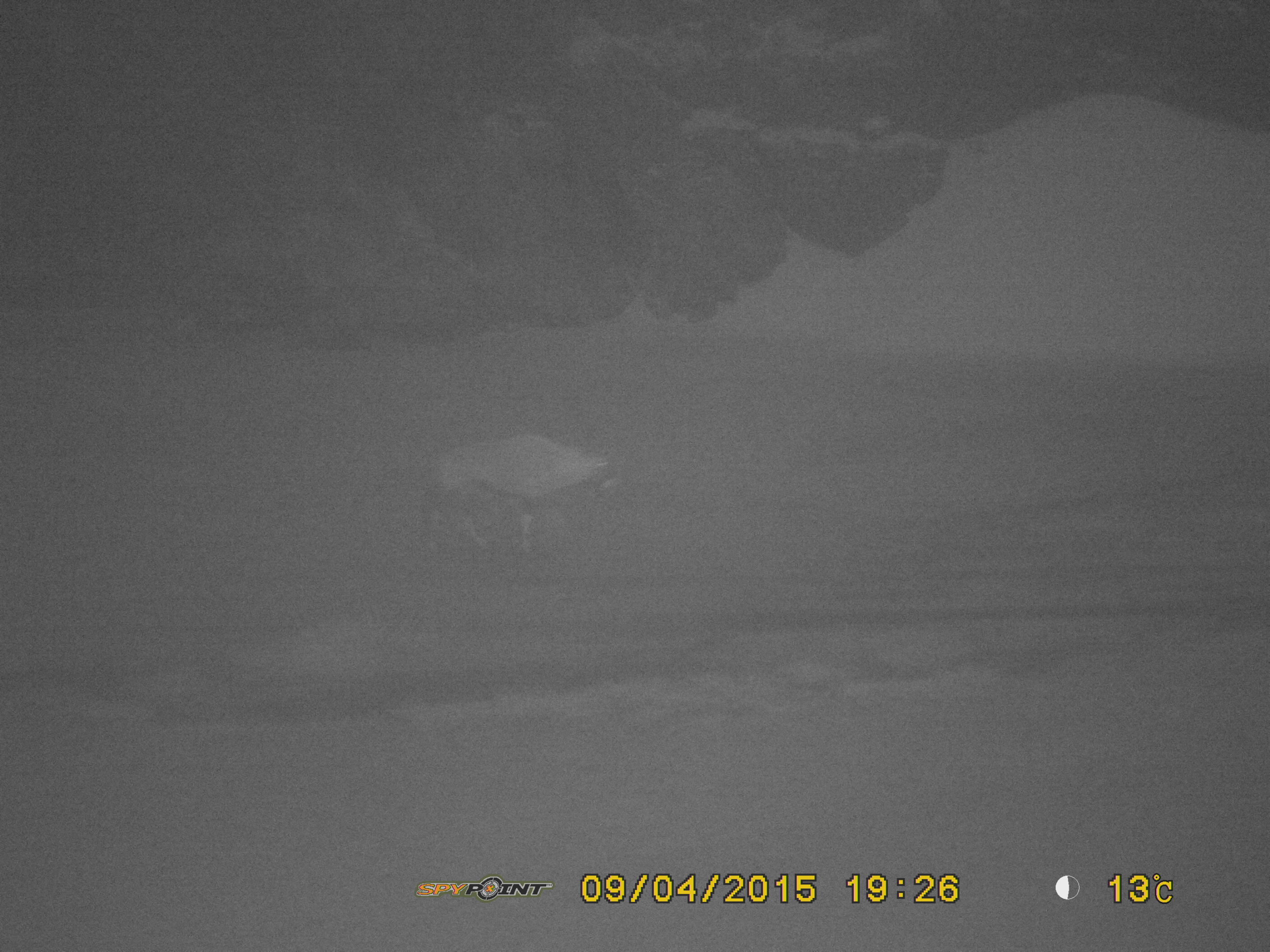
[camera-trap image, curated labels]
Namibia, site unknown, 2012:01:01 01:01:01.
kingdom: Animalia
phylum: Chordata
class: Mammalia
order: Artiodactyla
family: Bovidae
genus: Oryx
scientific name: Oryx gazella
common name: gemsbok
Oryx gazella (gemsbok).